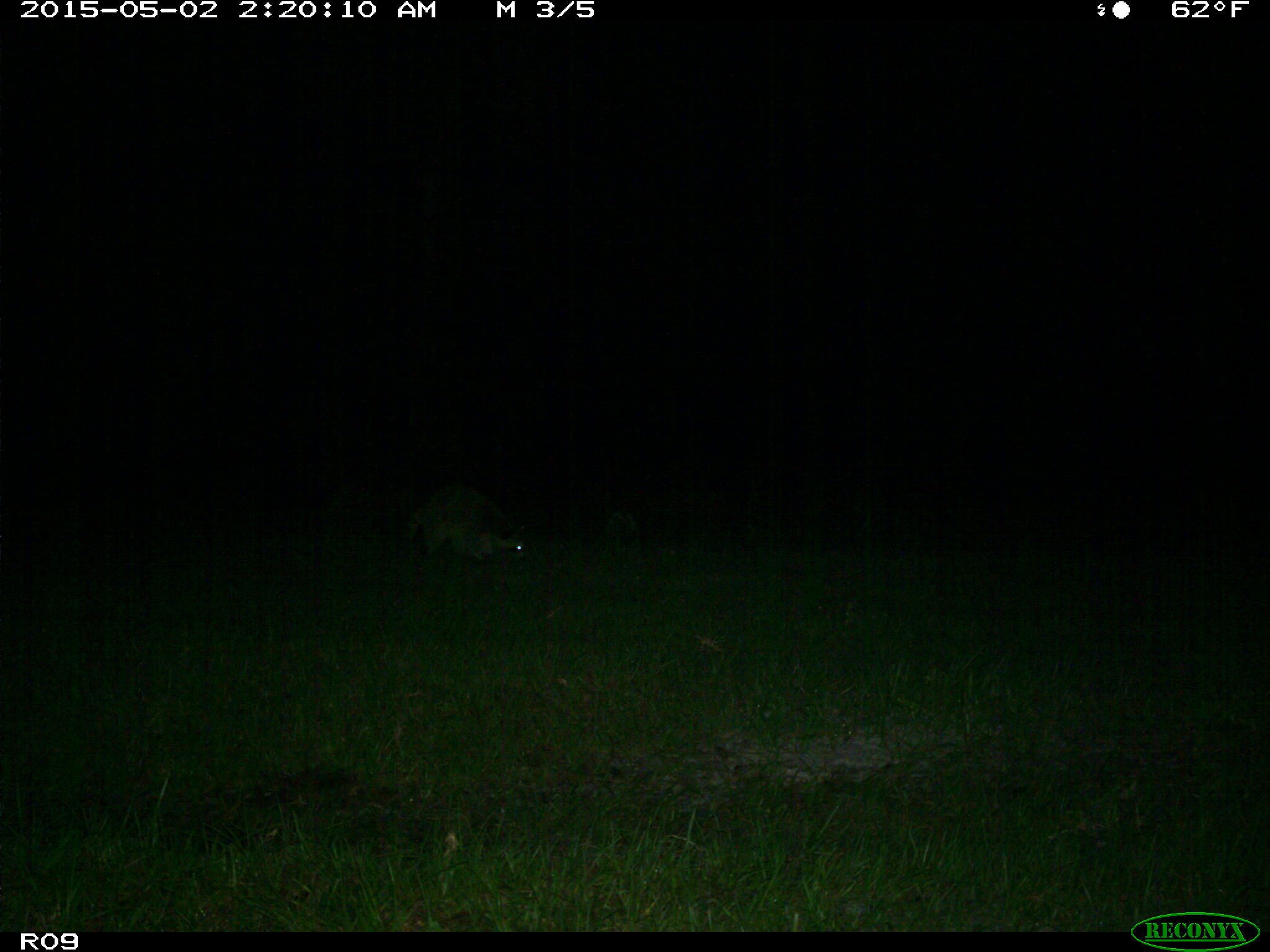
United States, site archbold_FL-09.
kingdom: Animalia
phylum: Chordata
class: Mammalia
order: Carnivora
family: Procyonidae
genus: Procyon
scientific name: Procyon lotor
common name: common raccoon